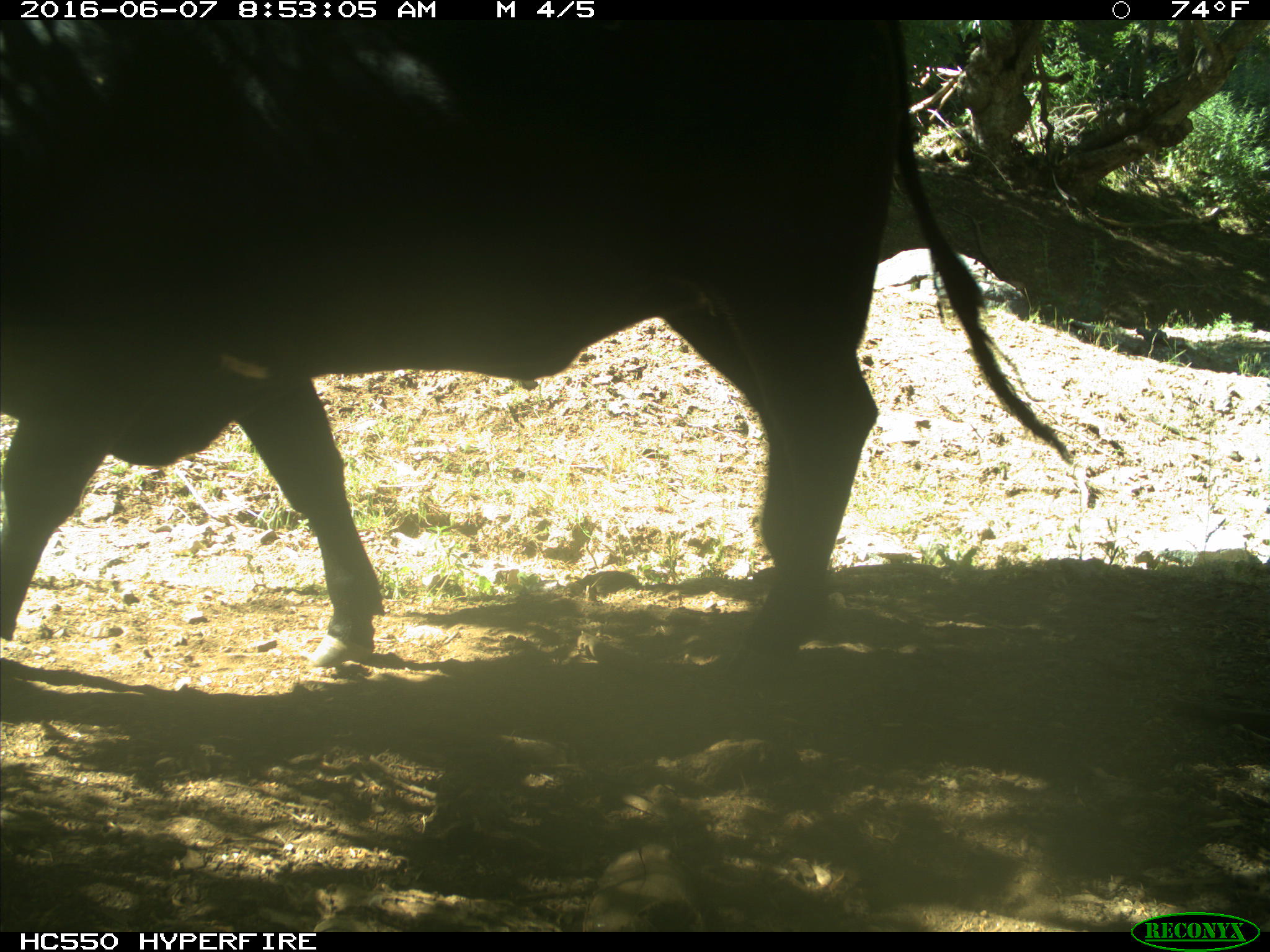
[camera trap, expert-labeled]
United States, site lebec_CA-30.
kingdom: Animalia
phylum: Chordata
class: Mammalia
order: Artiodactyla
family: Bovidae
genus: Bos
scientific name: Bos taurus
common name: domestic cow